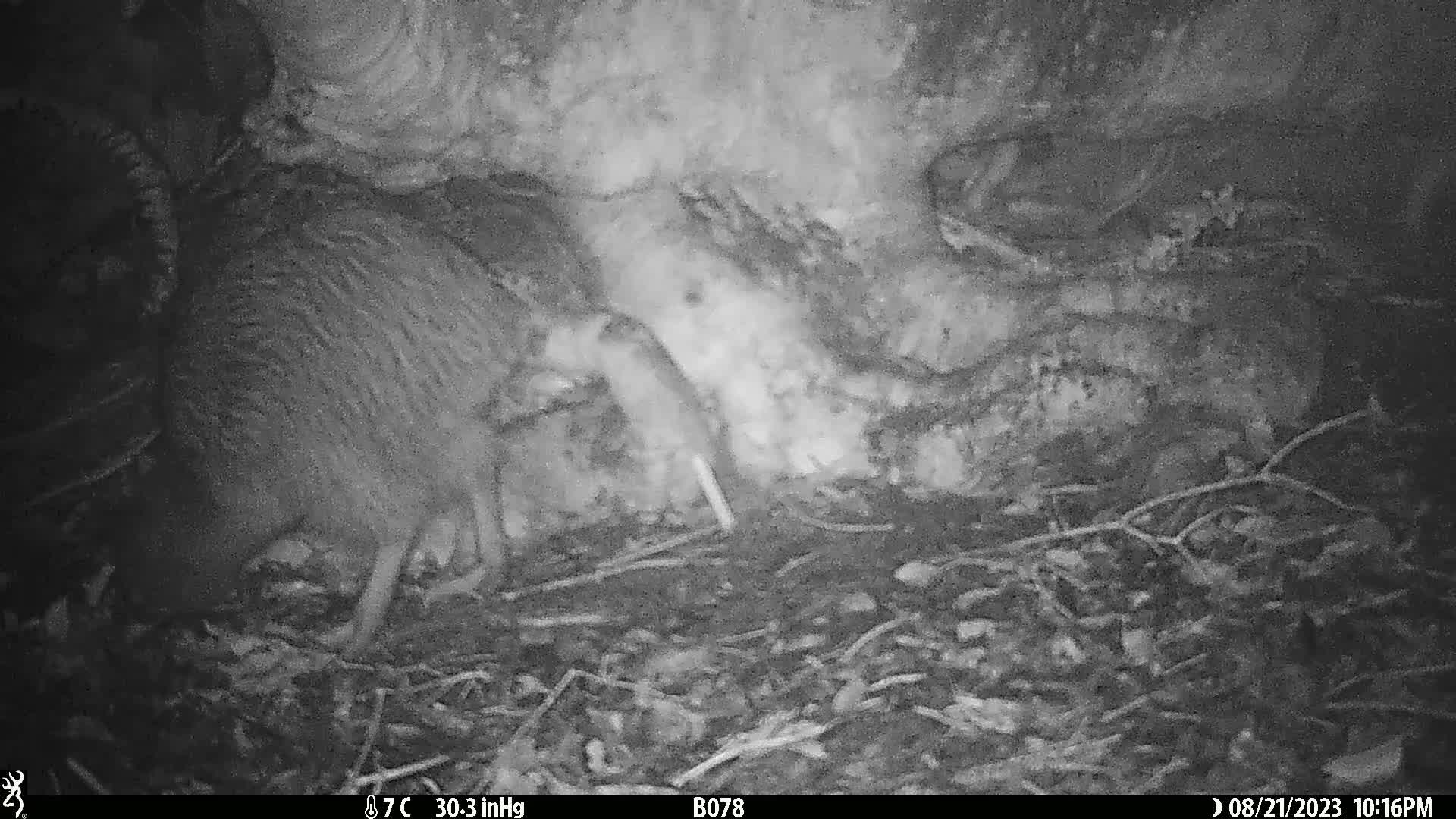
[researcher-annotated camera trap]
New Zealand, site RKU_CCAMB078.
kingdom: Animalia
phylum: Chordata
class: Aves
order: Apterygiformes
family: Apterygidae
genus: Apteryx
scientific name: Apteryx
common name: kiwi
Kiwi (Apteryx).